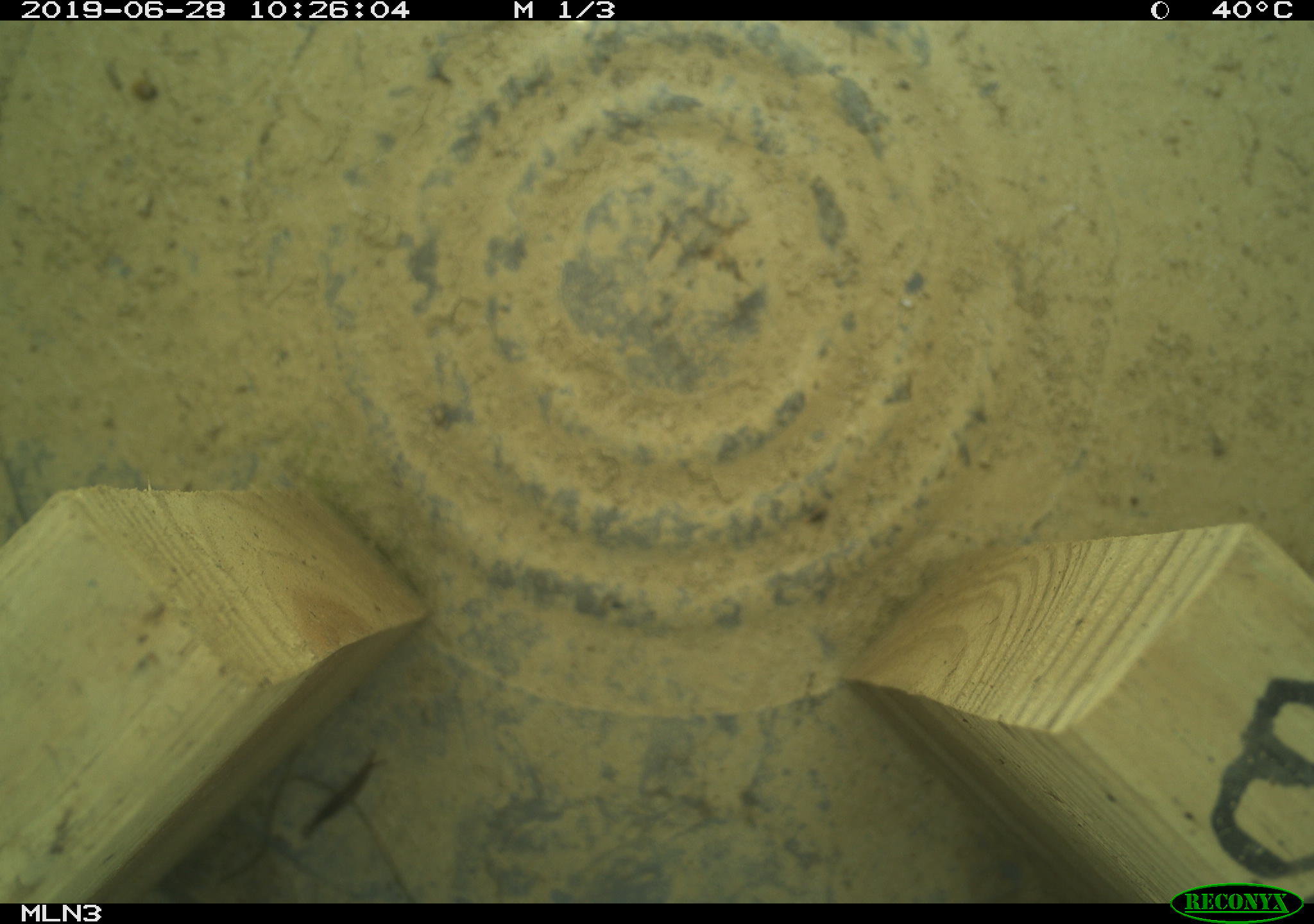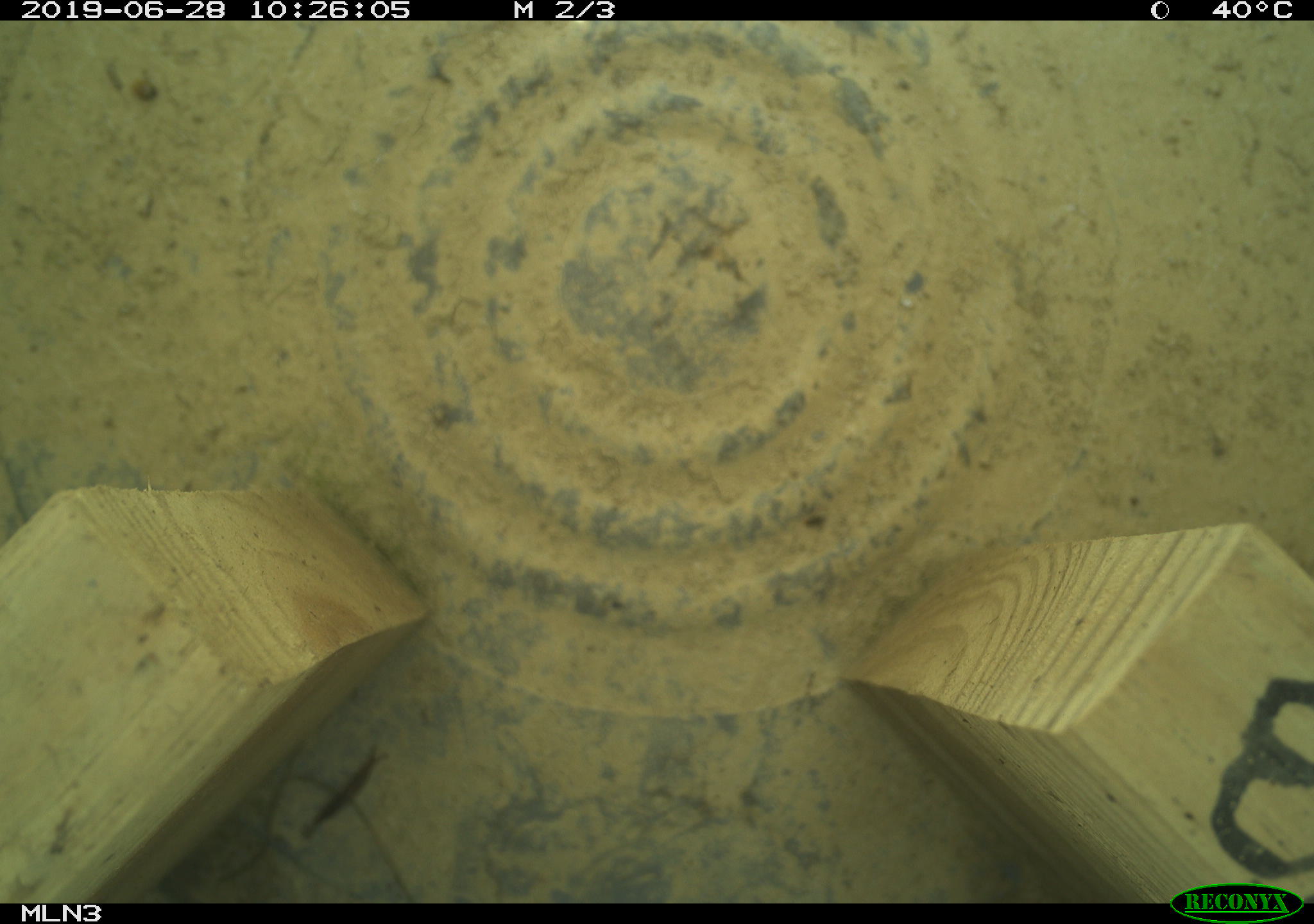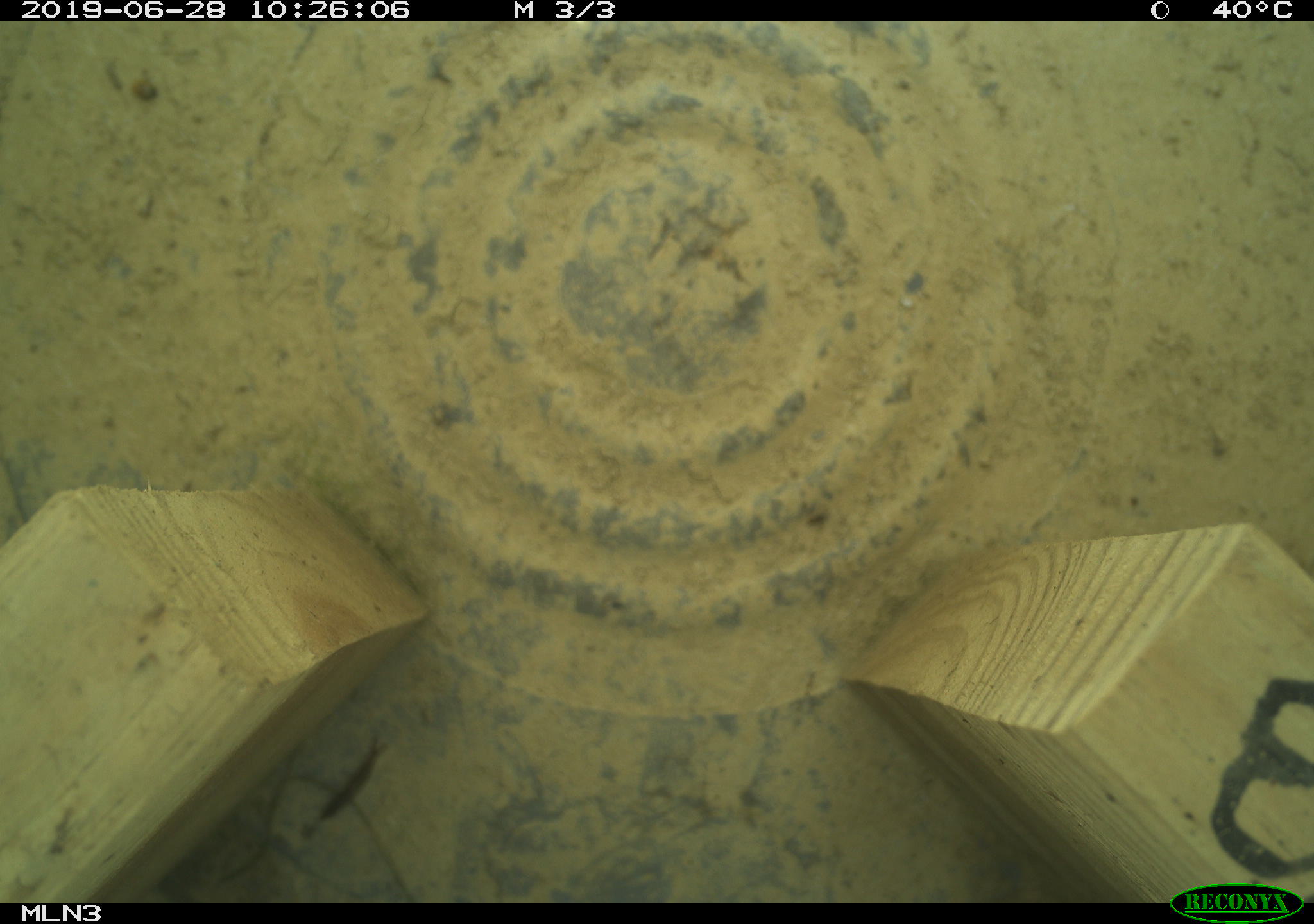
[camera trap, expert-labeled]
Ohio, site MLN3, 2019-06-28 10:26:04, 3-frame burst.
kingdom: Animalia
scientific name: Animalia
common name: animal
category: invertebrate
Invertebrate (animal) (Animalia).